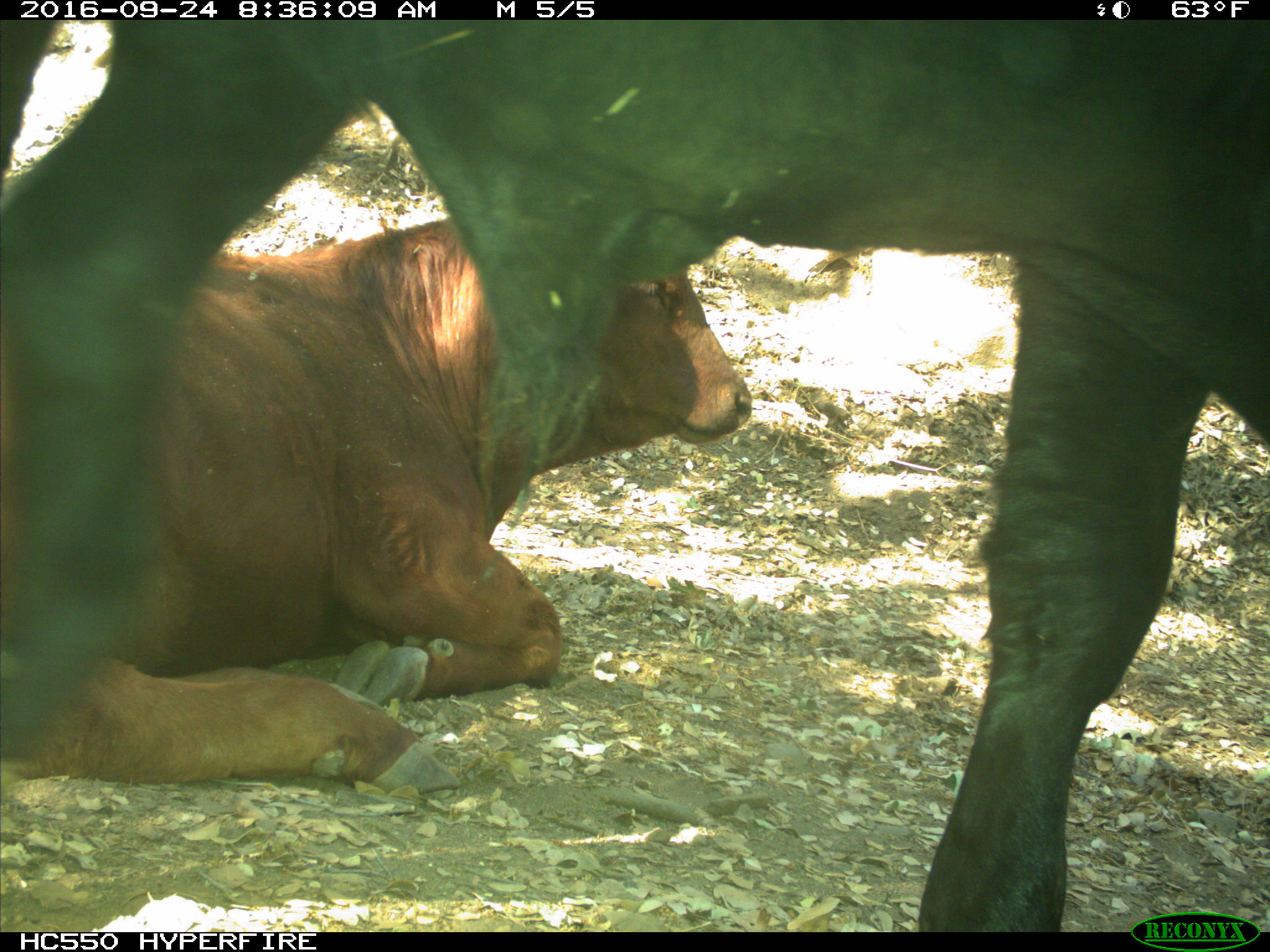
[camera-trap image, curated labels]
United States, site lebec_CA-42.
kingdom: Animalia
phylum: Chordata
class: Mammalia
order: Artiodactyla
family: Bovidae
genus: Bos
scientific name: Bos taurus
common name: domestic cow